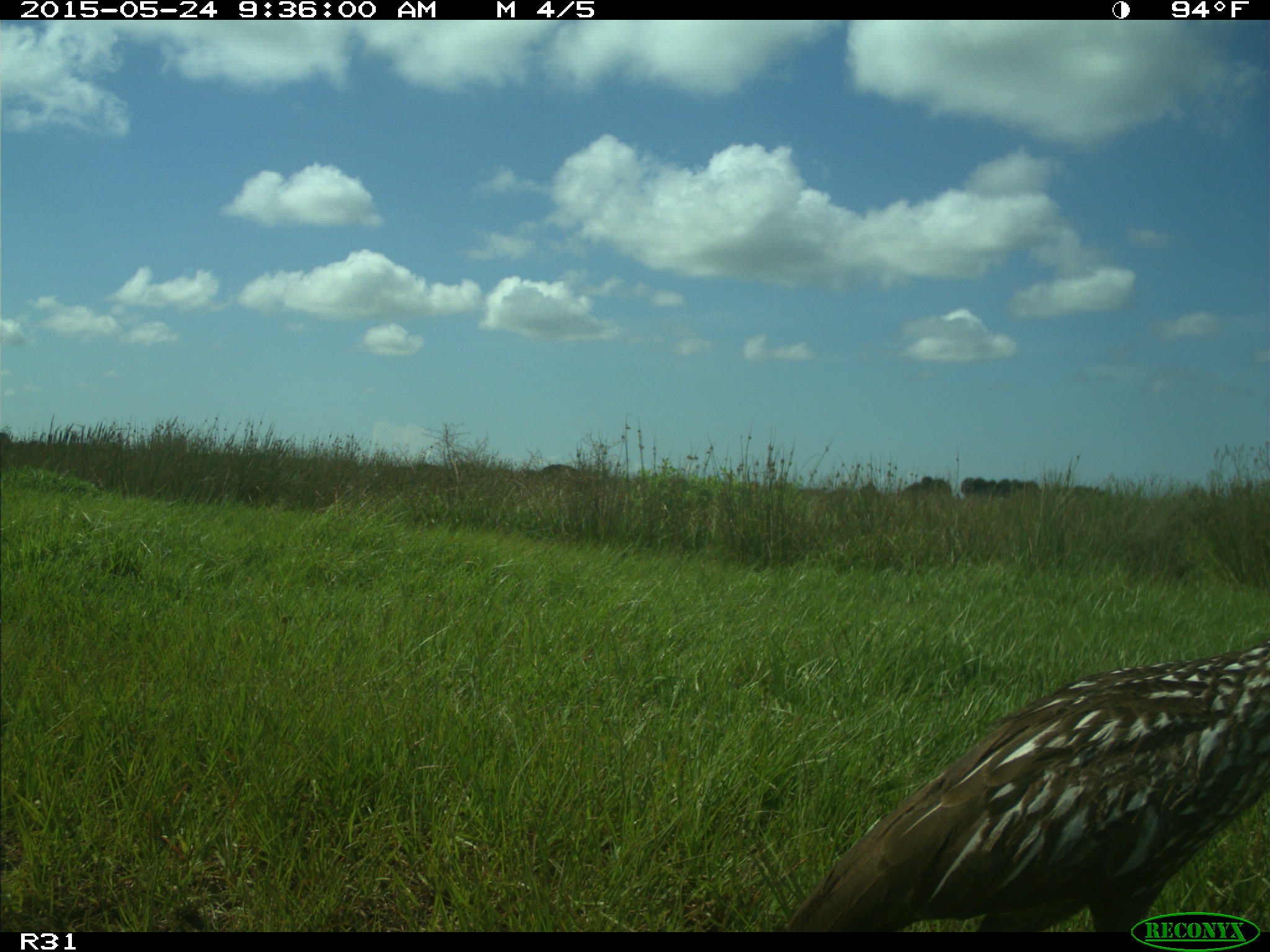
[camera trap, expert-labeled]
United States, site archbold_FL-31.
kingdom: Animalia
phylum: Chordata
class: Aves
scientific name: Aves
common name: birds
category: unidentified bird